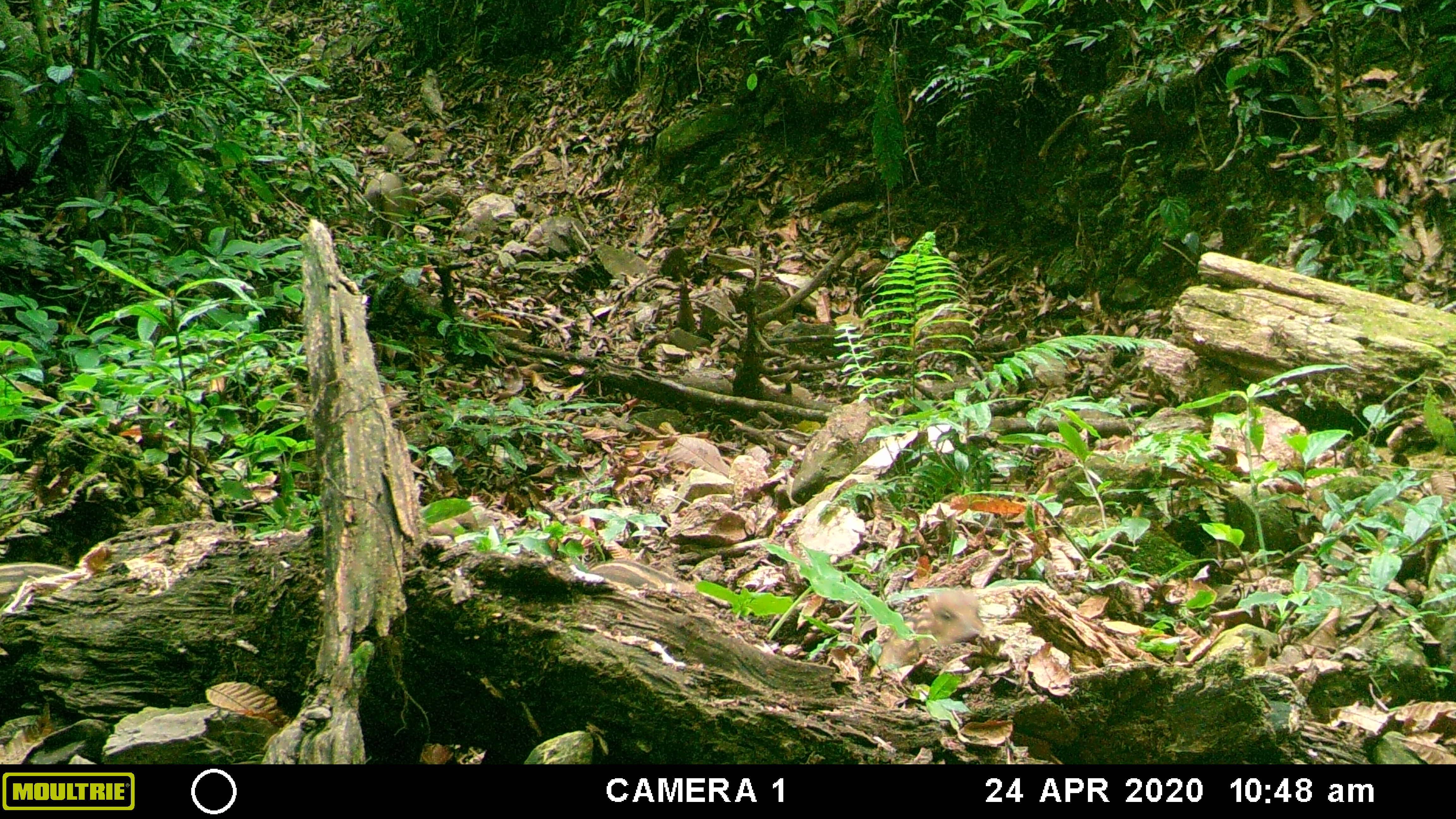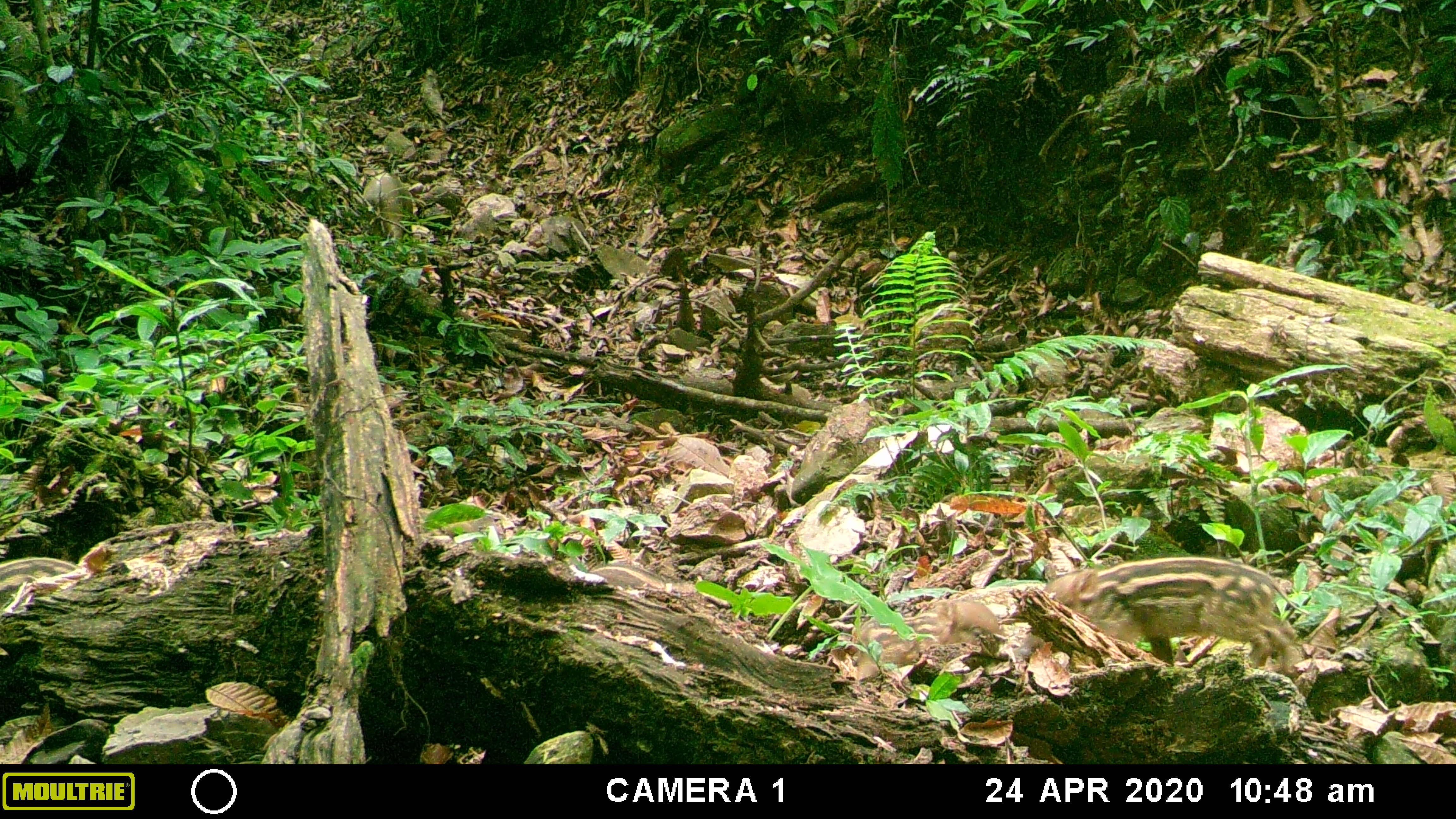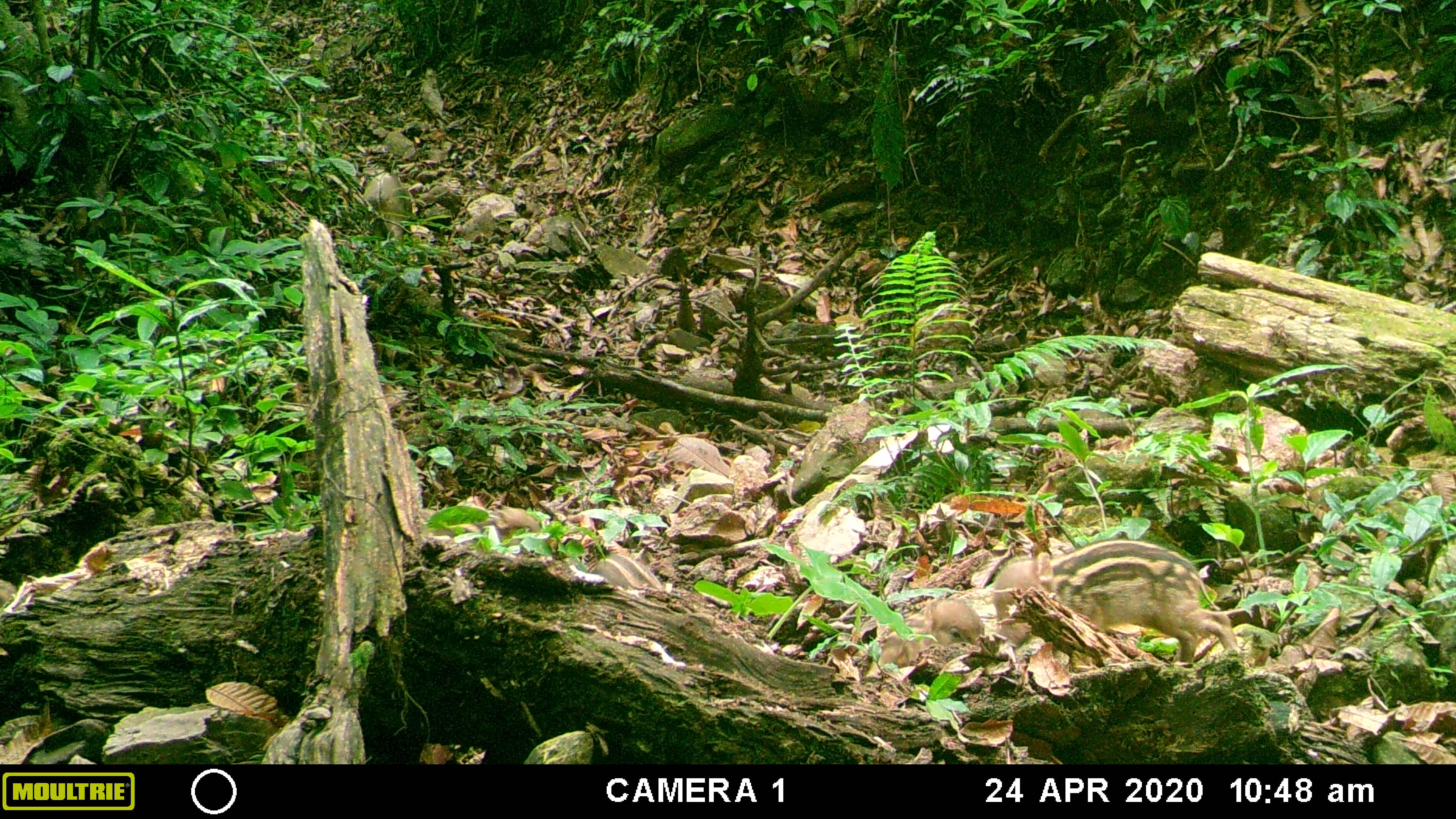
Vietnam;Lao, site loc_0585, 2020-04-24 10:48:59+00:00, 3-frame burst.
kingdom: Animalia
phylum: Chordata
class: Mammalia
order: Artiodactyla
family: Suidae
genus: Sus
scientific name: Sus scrofa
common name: eurasian wild pig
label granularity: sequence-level